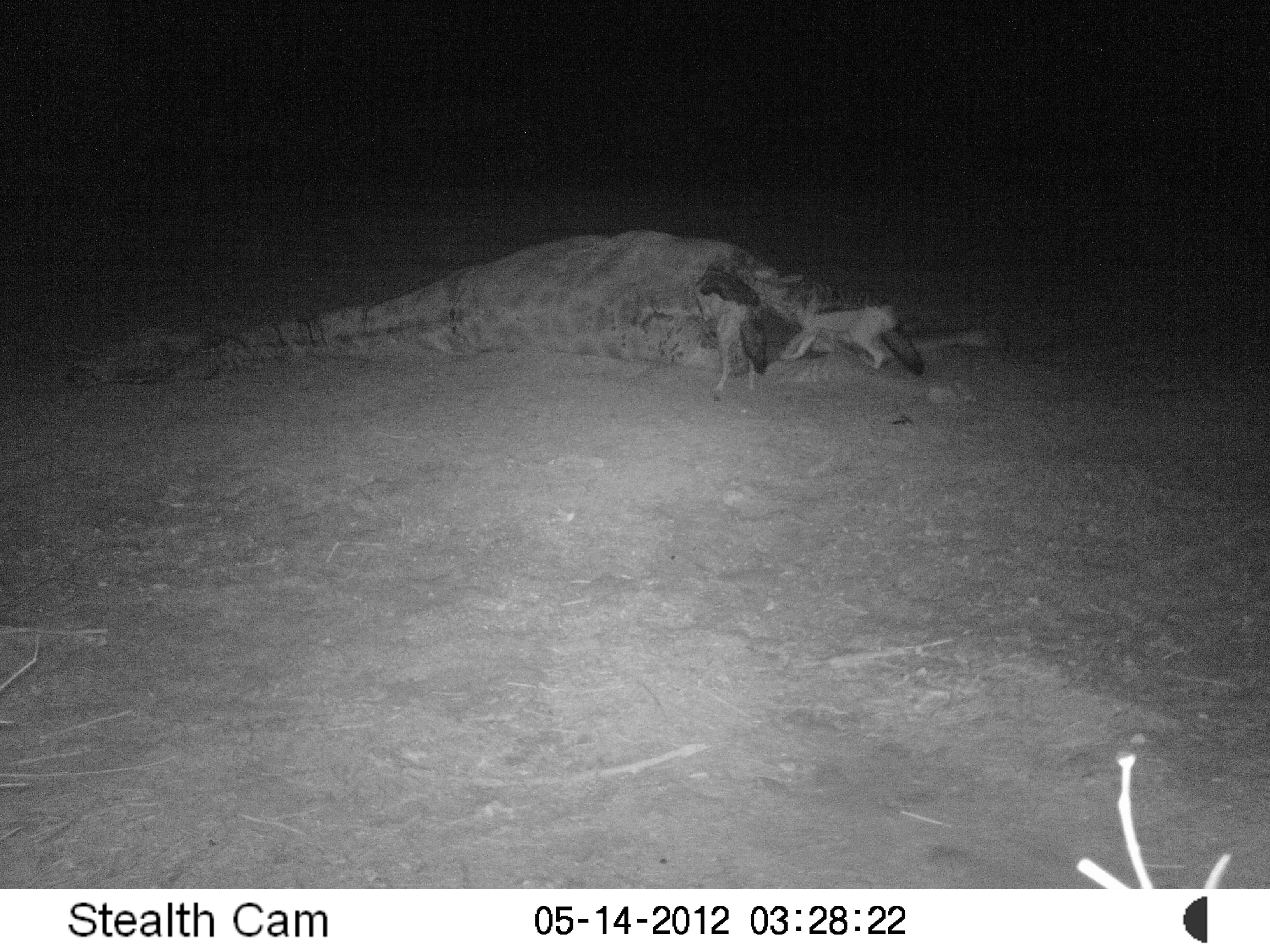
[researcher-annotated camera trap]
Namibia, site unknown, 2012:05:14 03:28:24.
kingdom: Animalia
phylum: Chordata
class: Mammalia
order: Carnivora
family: Canidae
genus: Lupulella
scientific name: Lupulella mesomelas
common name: black-backed jackal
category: canis mesomelas